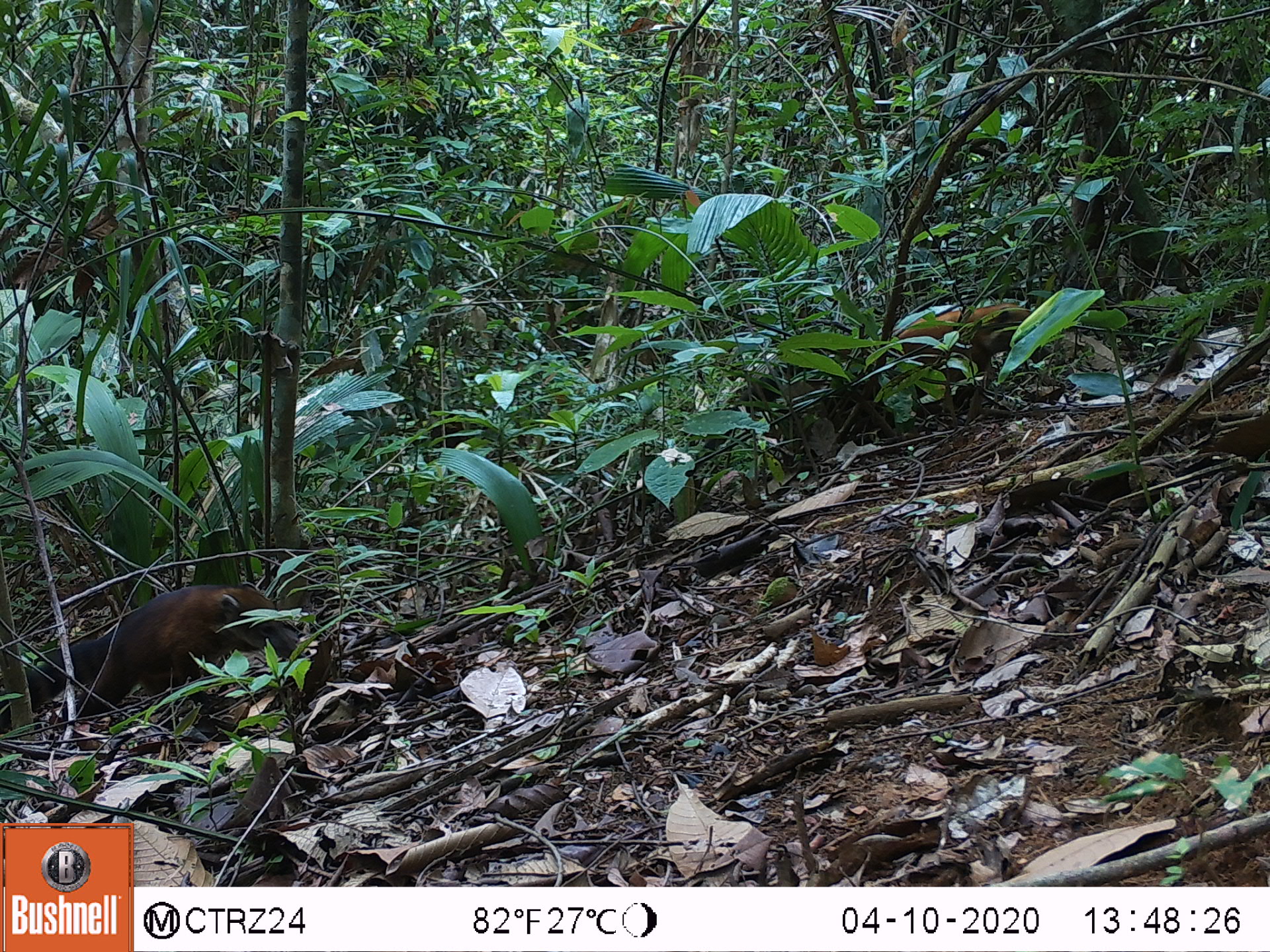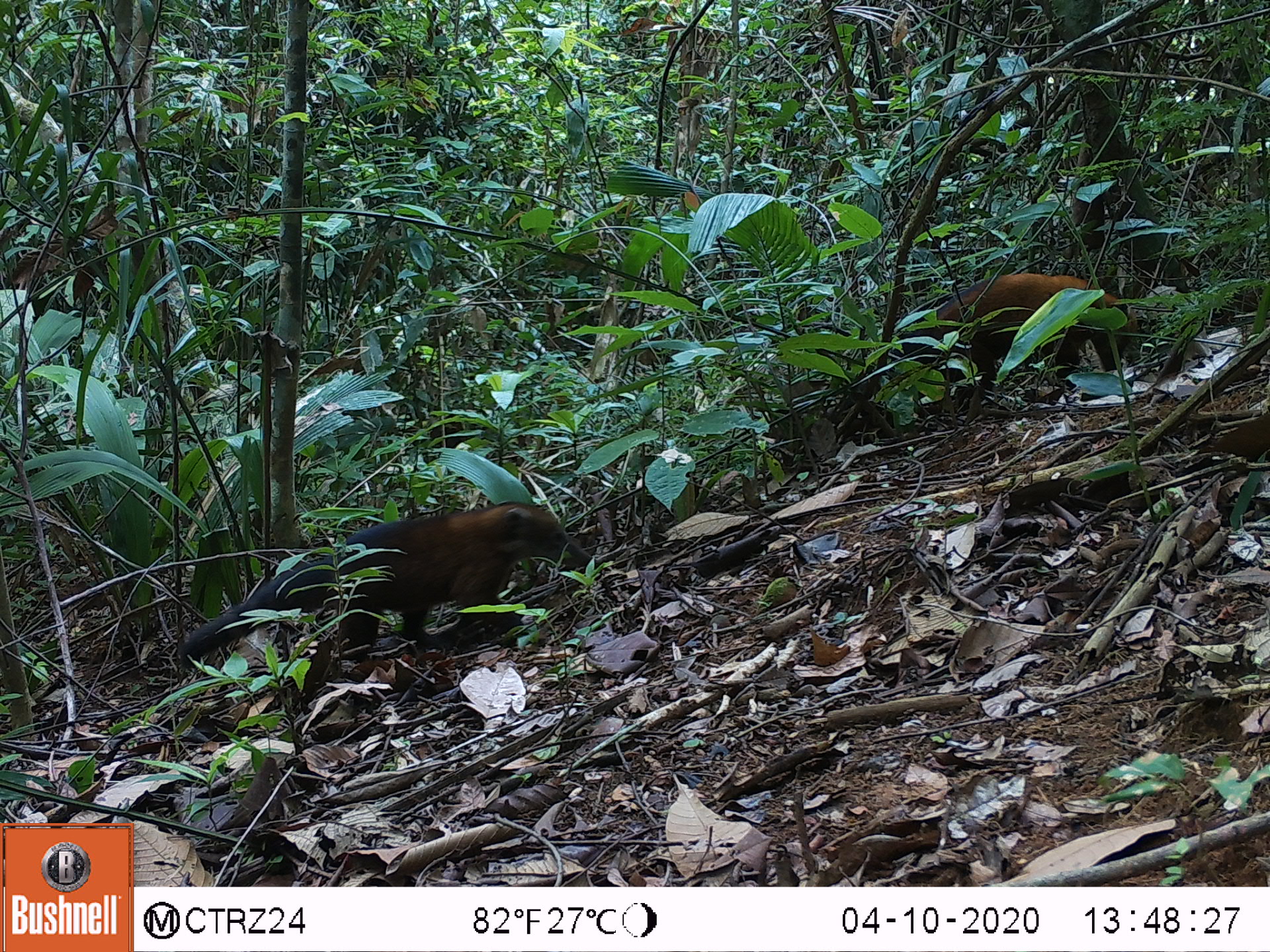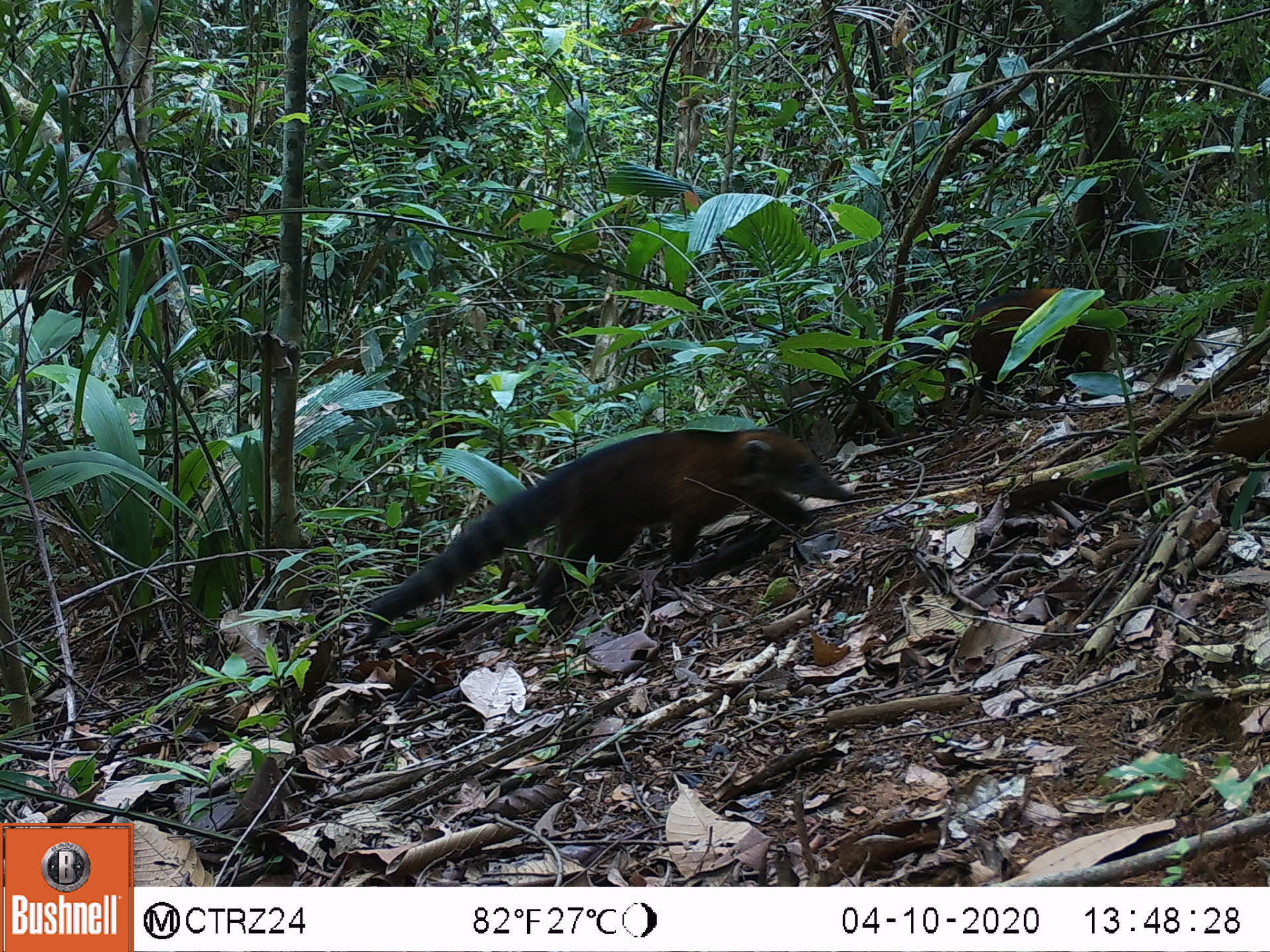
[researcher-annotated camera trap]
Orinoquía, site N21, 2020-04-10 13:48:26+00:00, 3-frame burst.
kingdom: Animalia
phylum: Chordata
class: Mammalia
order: Carnivora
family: Procyonidae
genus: Nasua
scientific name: Nasua nasua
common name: south american coati